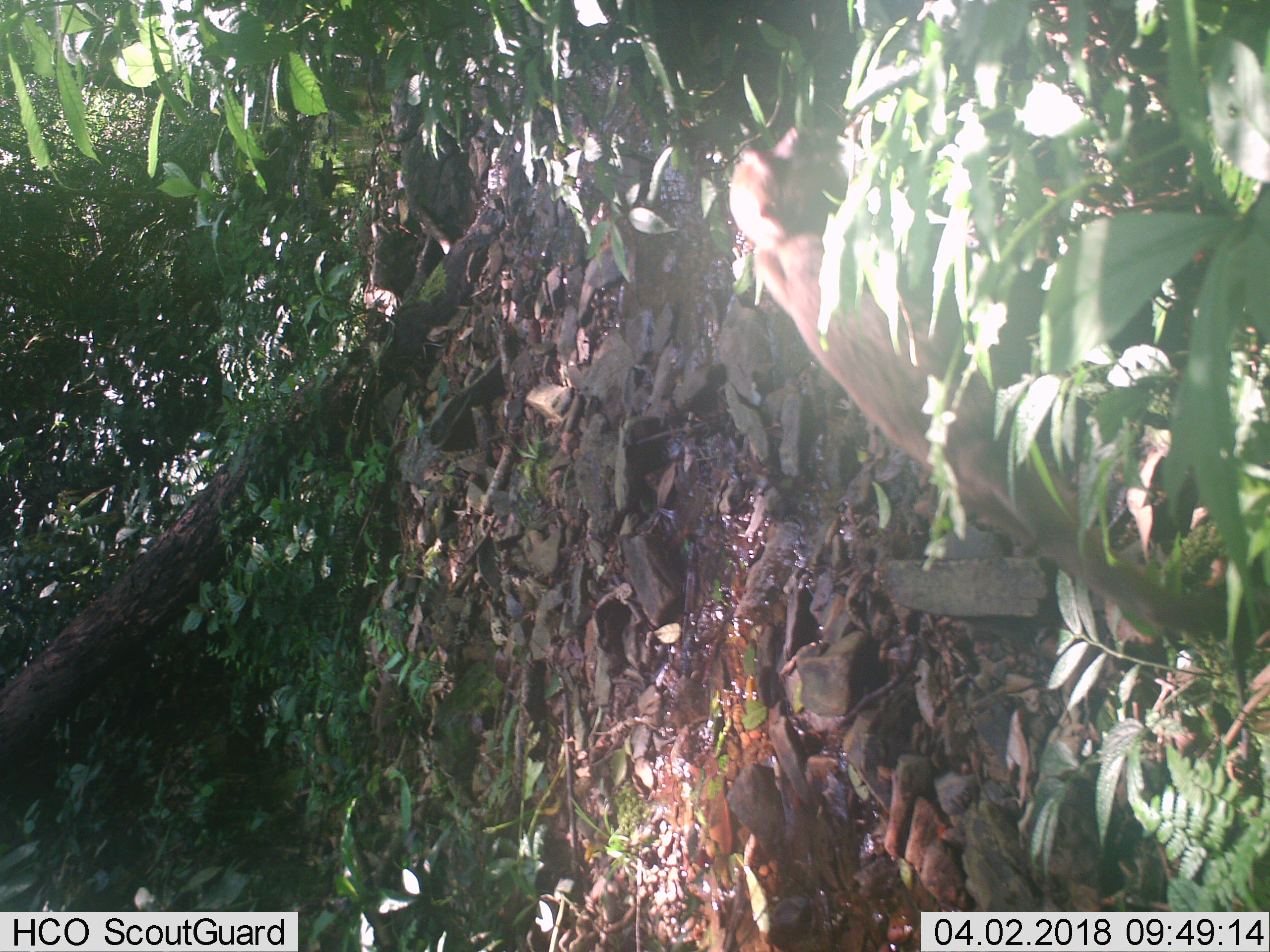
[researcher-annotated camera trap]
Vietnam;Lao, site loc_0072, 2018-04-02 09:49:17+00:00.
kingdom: Animalia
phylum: Chordata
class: Mammalia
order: Primates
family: Cercopithecidae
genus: Macaca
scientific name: Macaca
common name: macaques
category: assam or rhesus macaque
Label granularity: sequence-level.